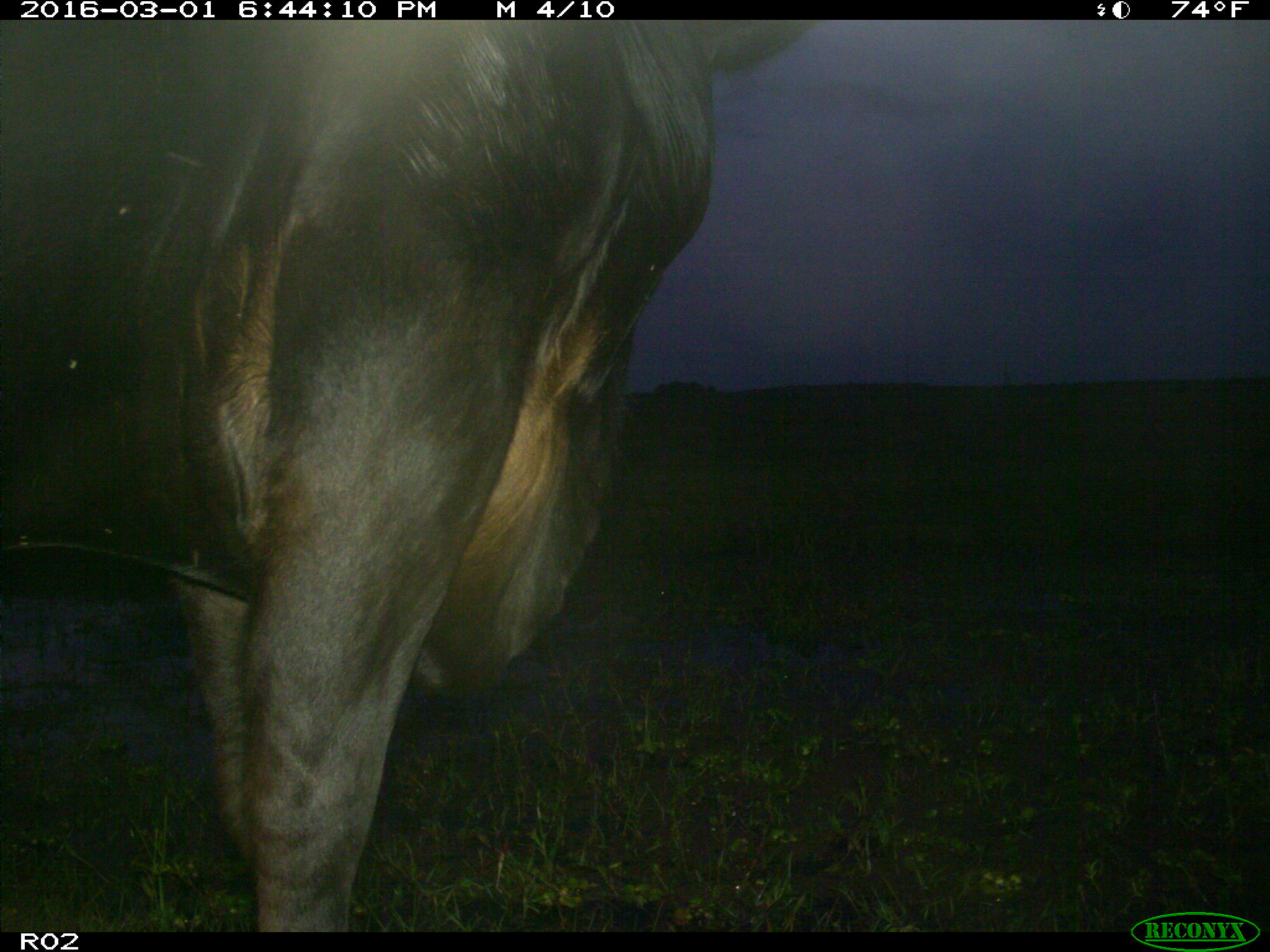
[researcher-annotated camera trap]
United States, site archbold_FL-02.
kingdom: Animalia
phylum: Chordata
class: Mammalia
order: Artiodactyla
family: Bovidae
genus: Bos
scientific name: Bos taurus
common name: domestic cow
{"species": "Bos taurus (domestic cow)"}